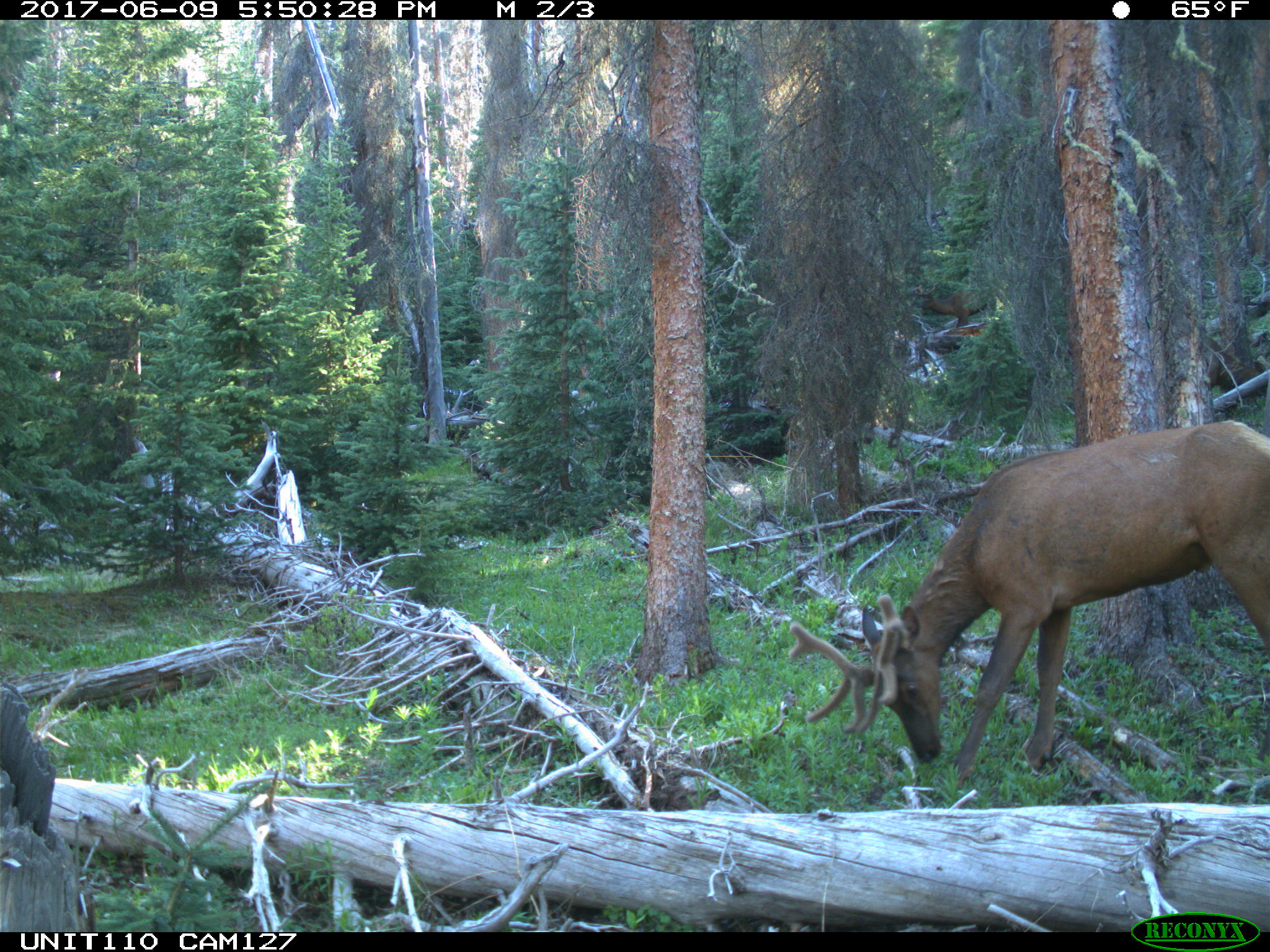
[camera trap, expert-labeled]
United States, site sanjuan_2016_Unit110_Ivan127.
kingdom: Animalia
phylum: Chordata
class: Mammalia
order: Artiodactyla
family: Cervidae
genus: Cervus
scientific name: Cervus elaphus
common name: red deer